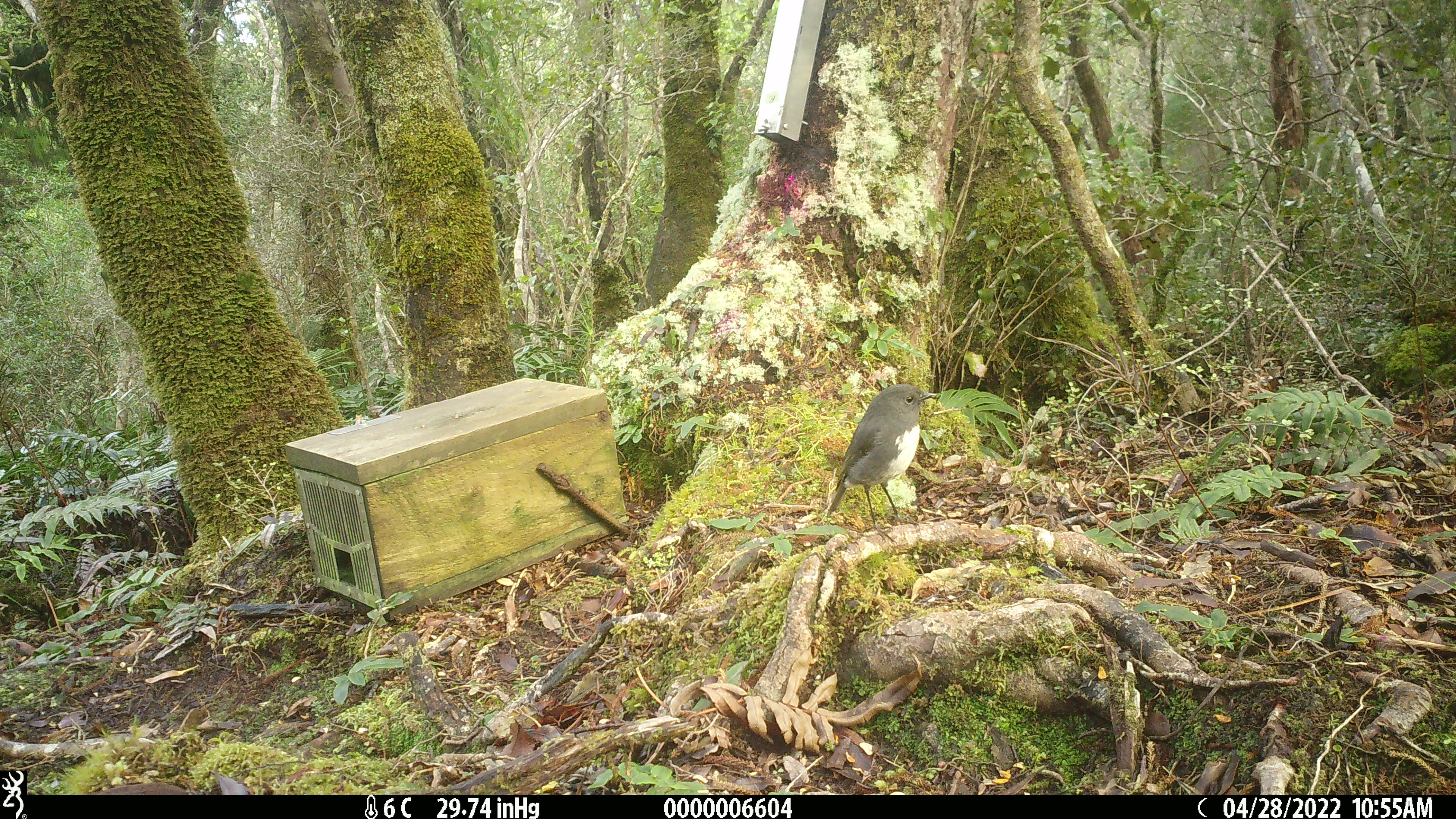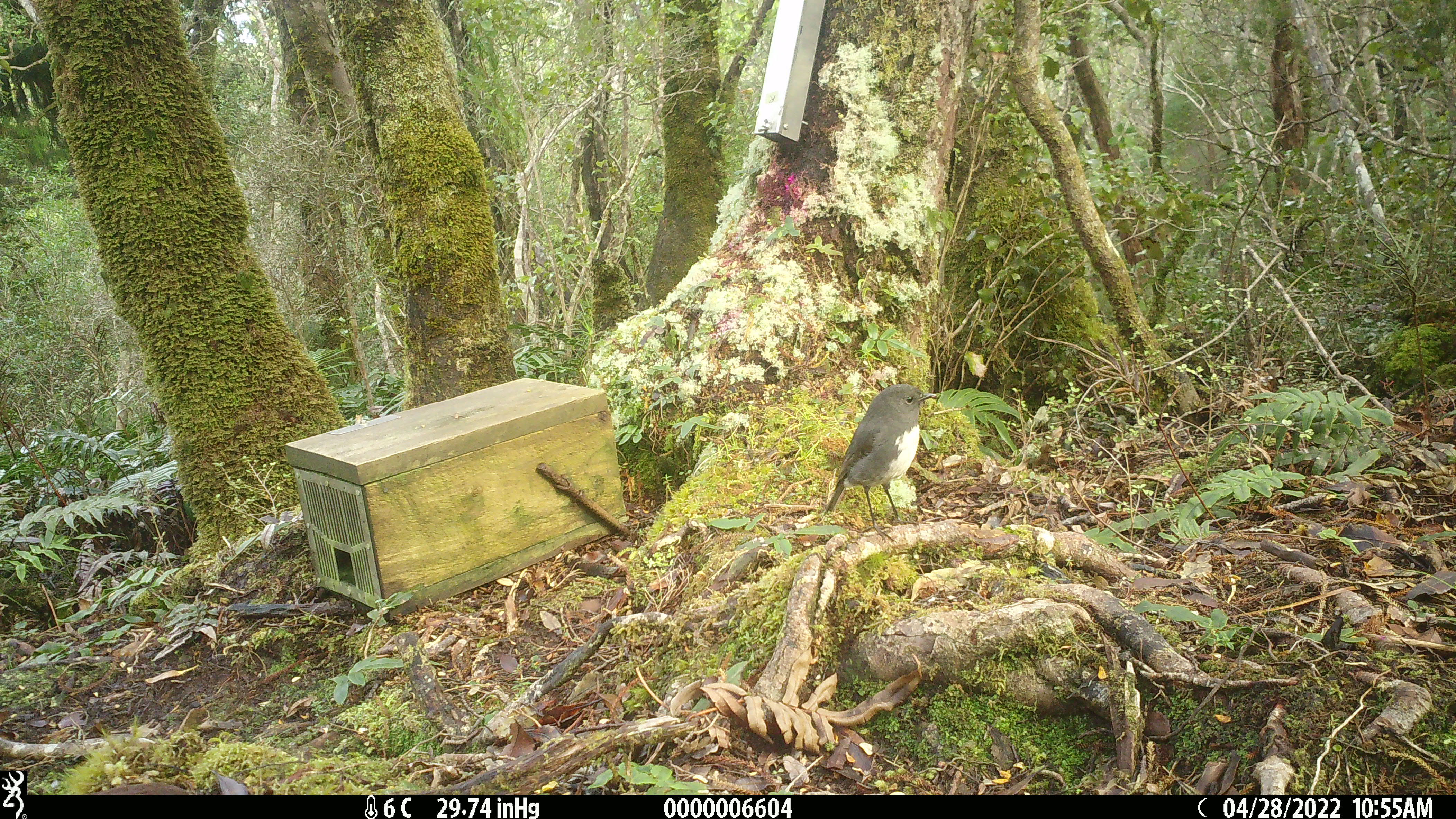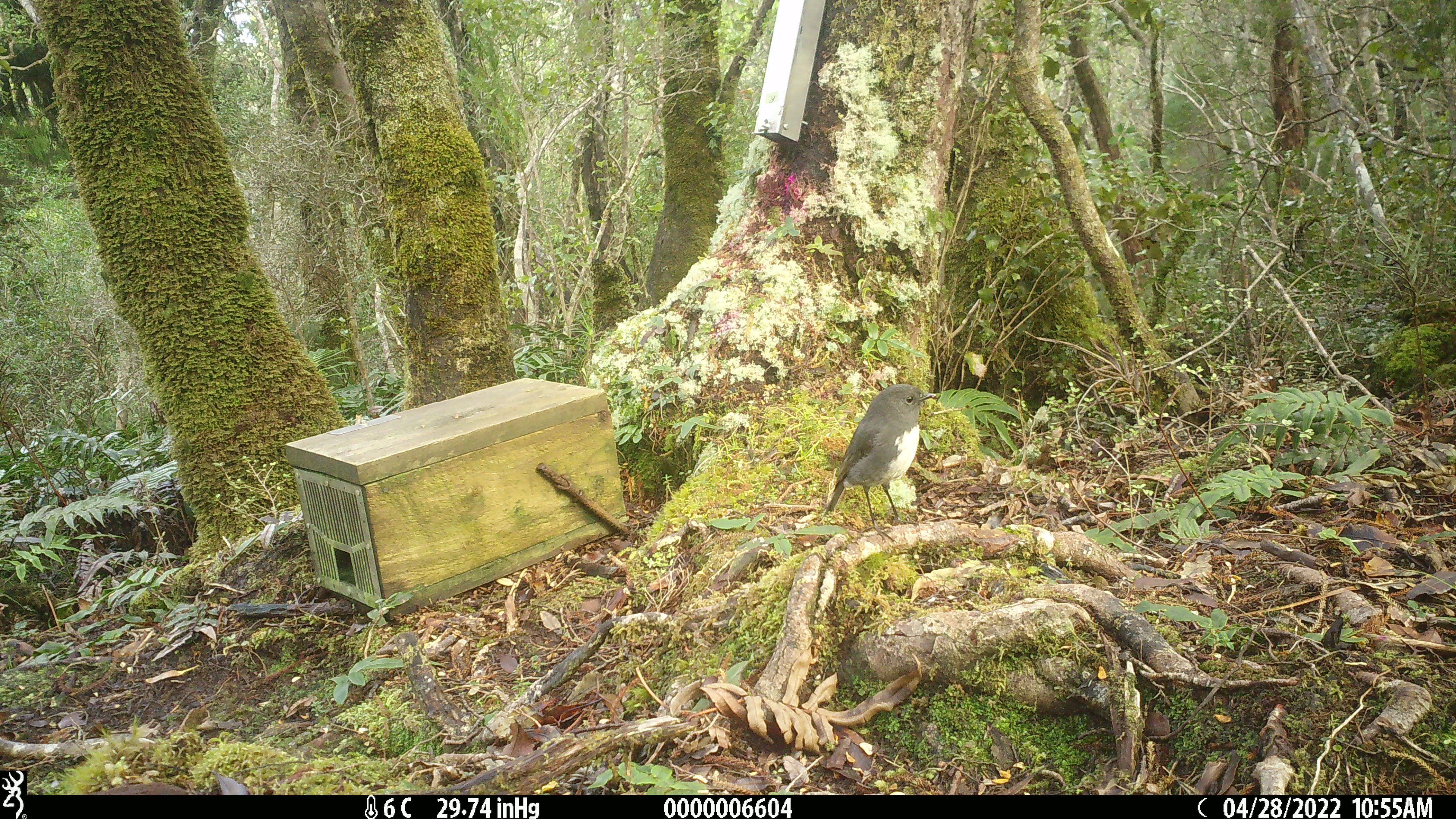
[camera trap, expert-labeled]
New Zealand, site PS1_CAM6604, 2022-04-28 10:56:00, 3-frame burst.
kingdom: Animalia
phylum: Chordata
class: Aves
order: Passeriformes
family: Petroicidae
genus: Petroica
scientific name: Petroica australis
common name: new zealand robin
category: robin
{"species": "robin (new zealand robin) (Petroica australis)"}